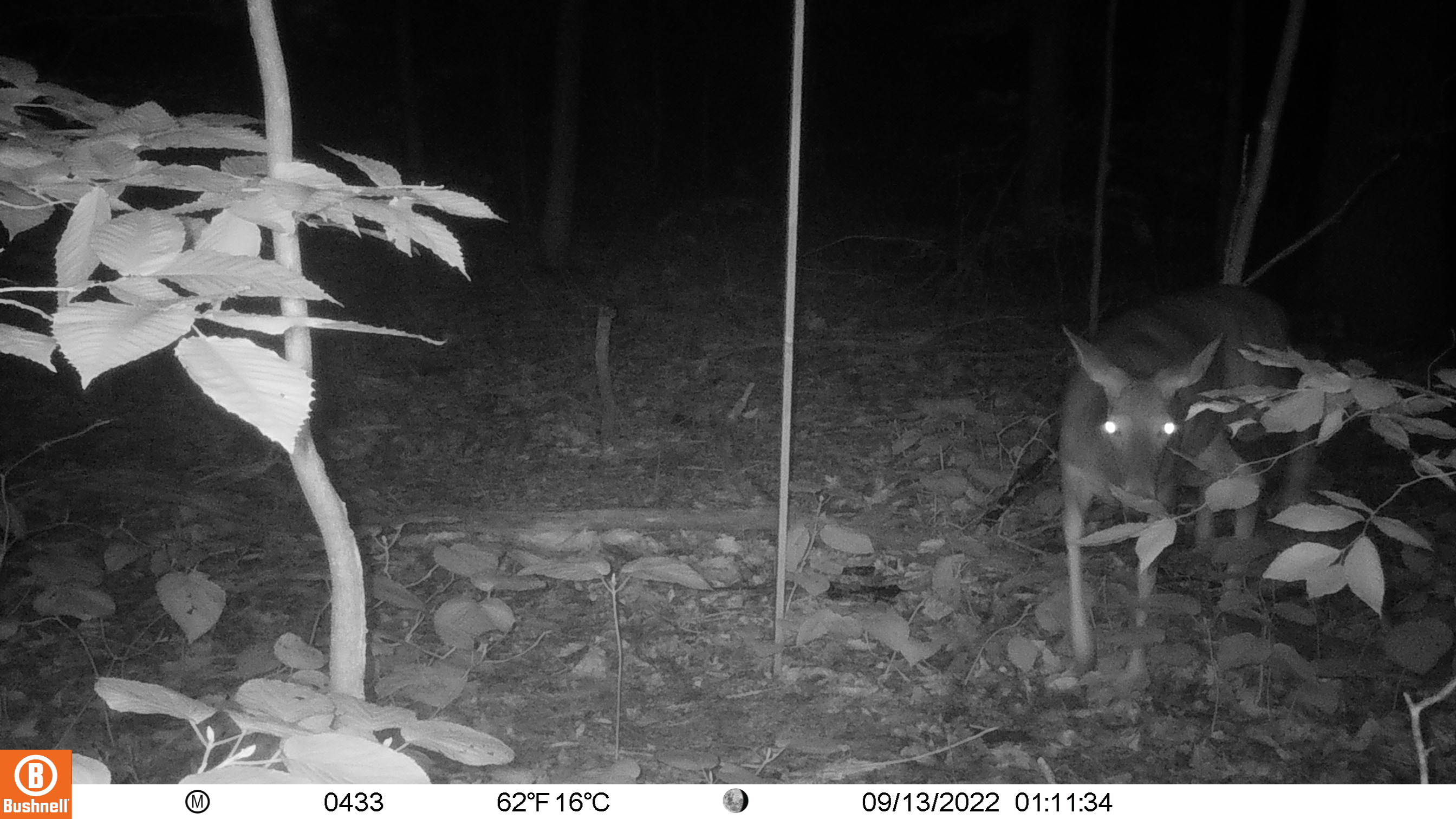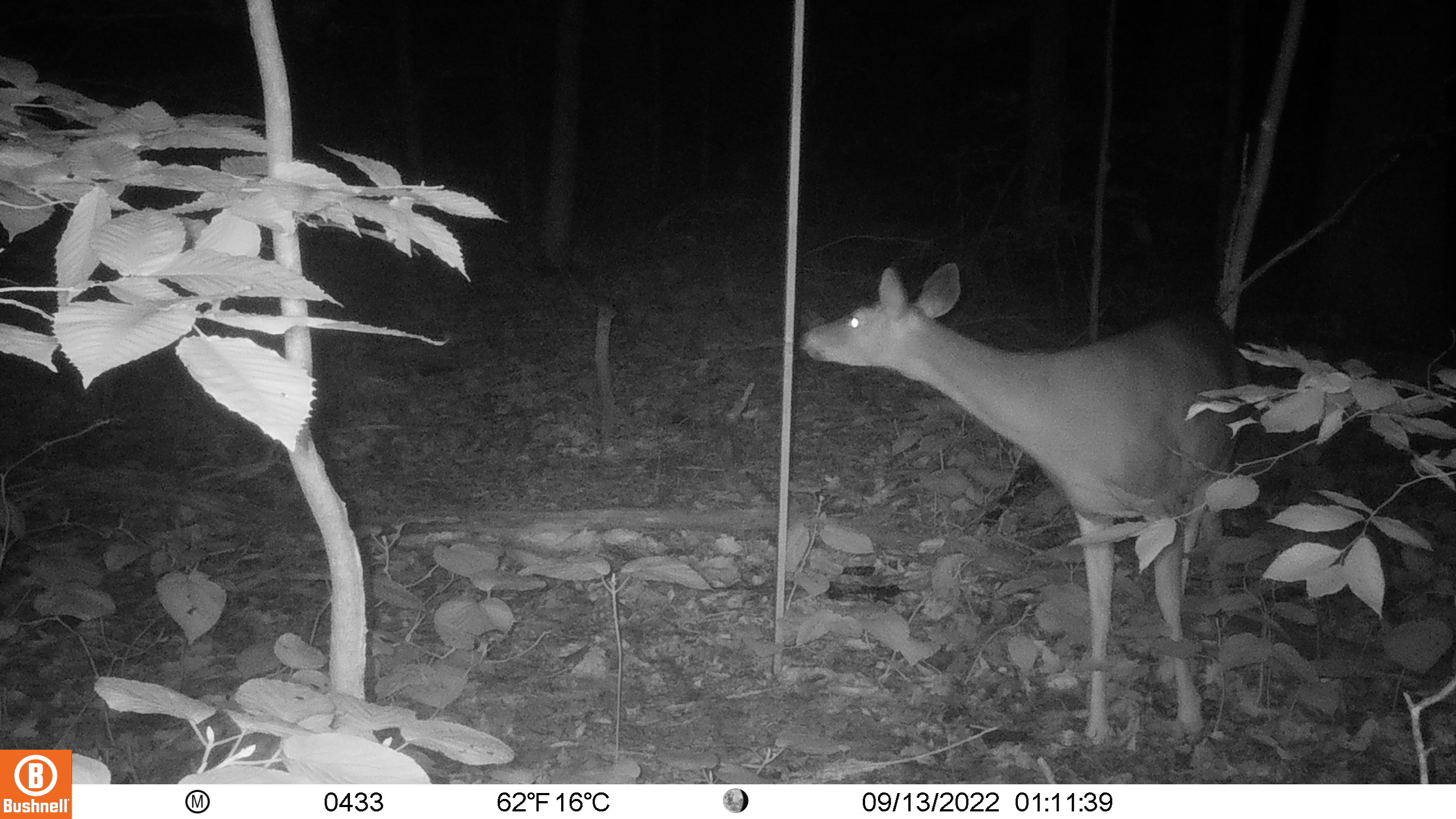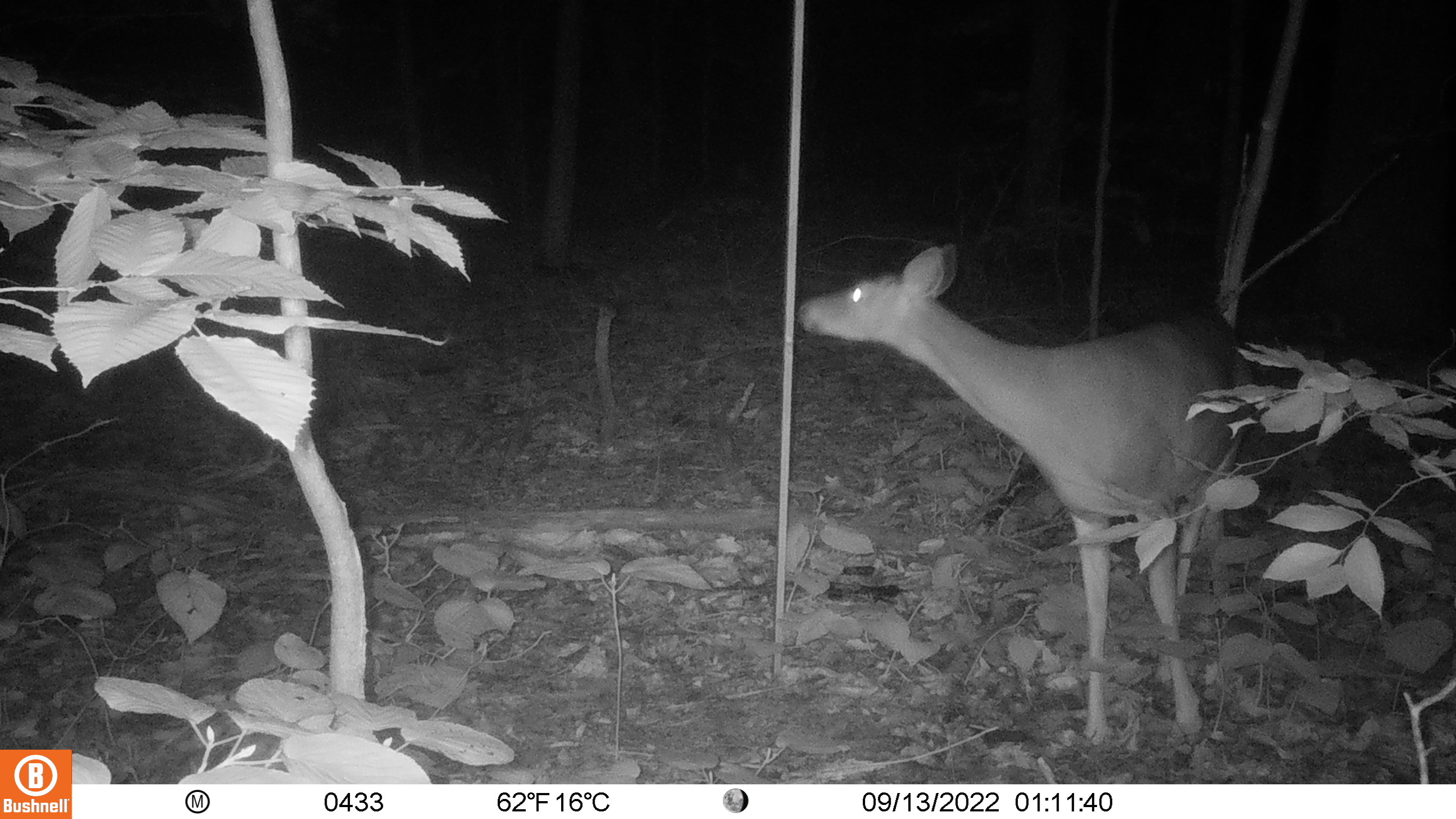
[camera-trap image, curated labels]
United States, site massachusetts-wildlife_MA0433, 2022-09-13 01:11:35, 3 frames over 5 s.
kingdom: Animalia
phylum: Chordata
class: Mammalia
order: Artiodactyla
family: Cervidae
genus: Odocoileus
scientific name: Odocoileus virginianus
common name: white-tailed deer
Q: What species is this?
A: White-tailed deer (Odocoileus virginianus).